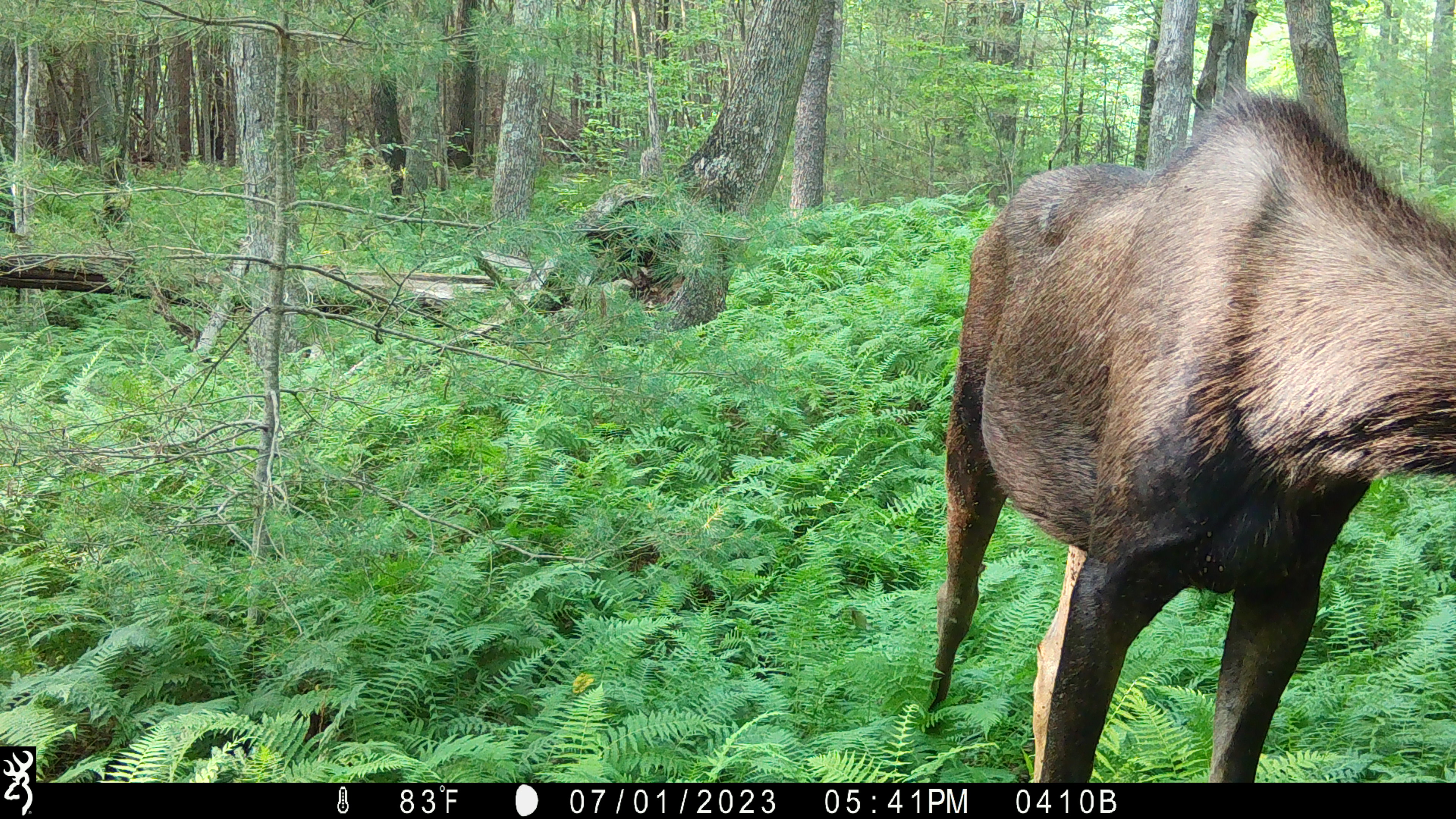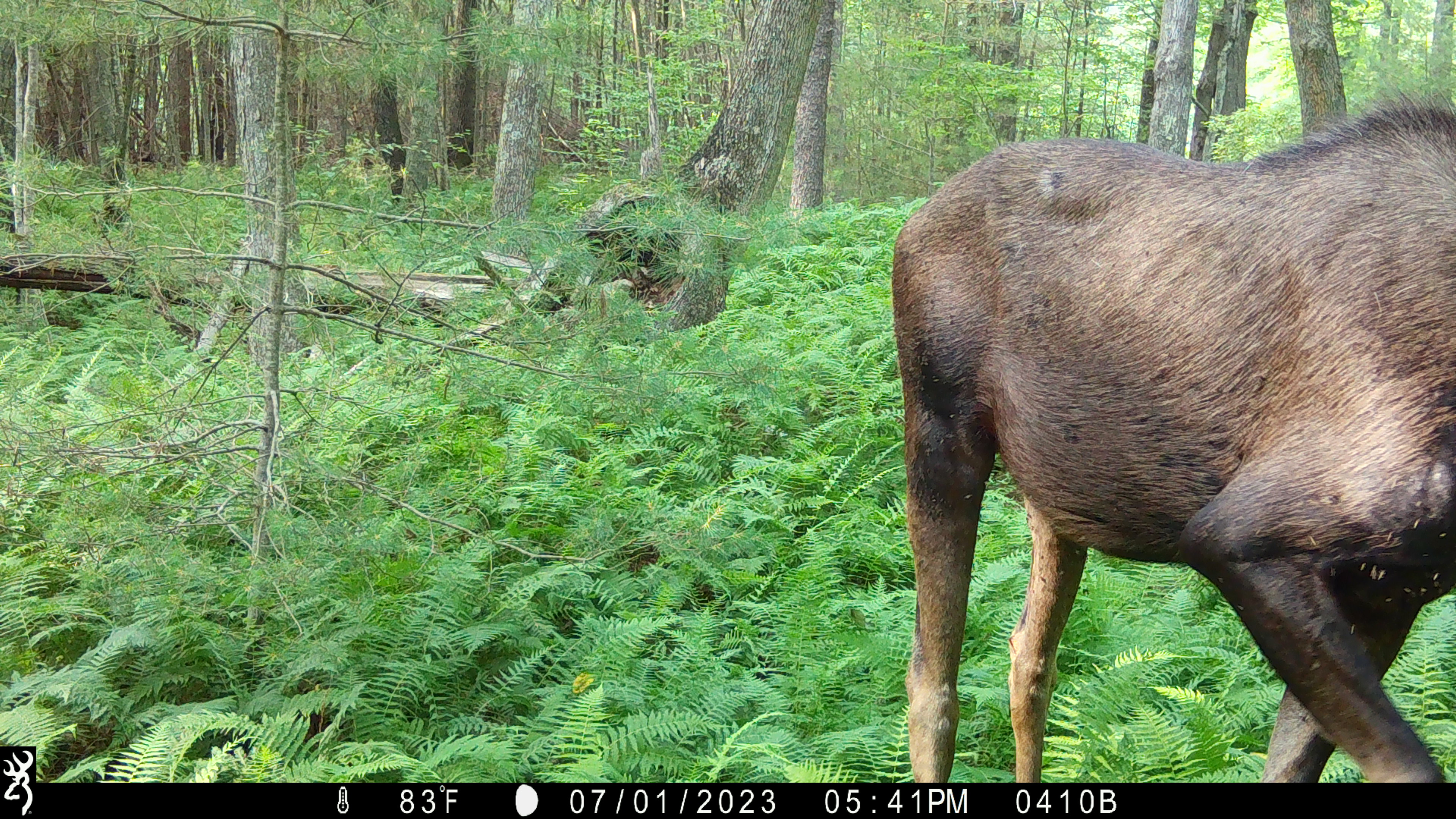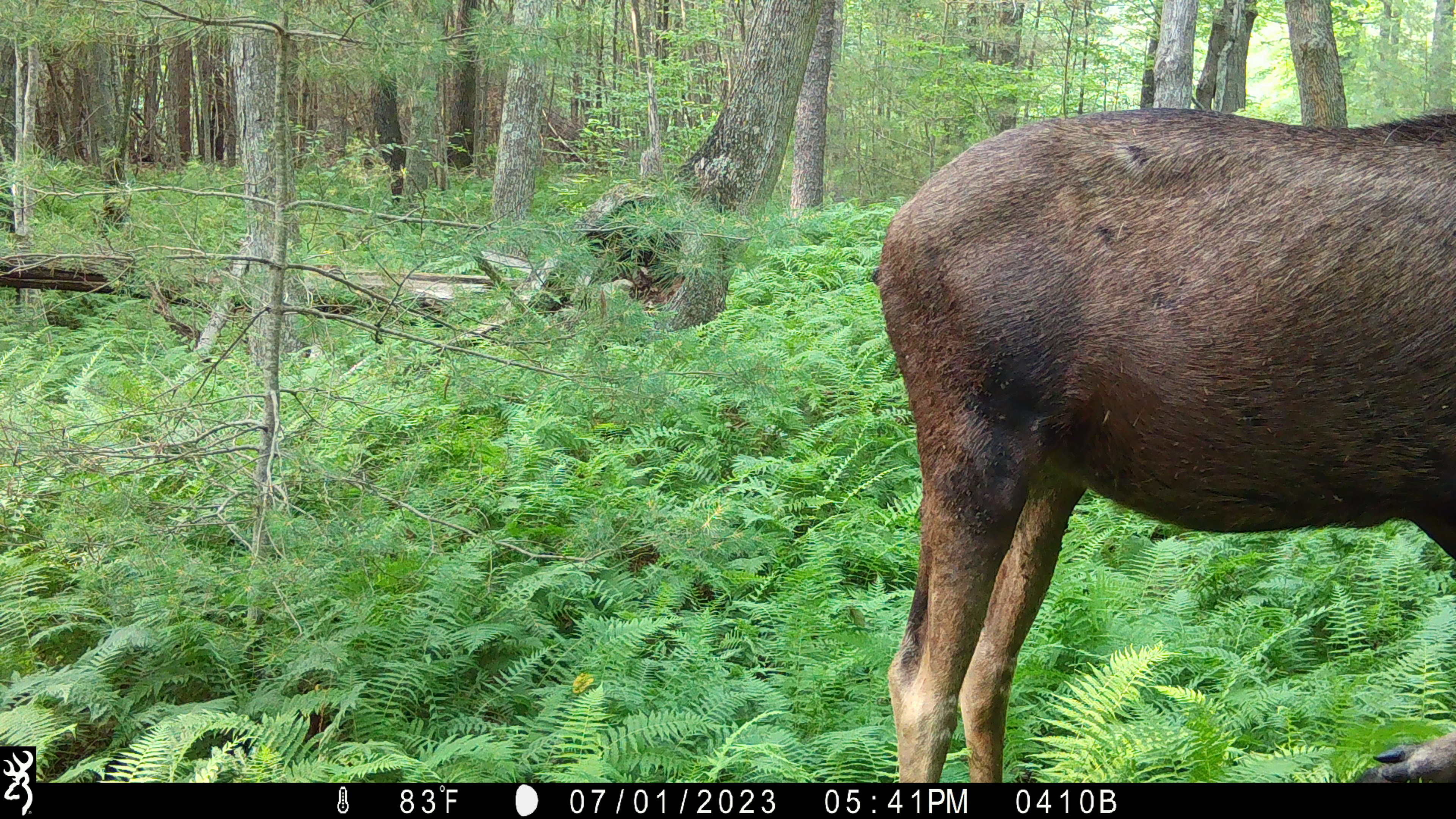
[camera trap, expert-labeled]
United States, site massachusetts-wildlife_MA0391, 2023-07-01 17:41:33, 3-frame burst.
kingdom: Animalia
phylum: Chordata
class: Mammalia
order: Artiodactyla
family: Cervidae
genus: Alces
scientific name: Alces alces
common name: moose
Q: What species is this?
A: Moose (Alces alces).